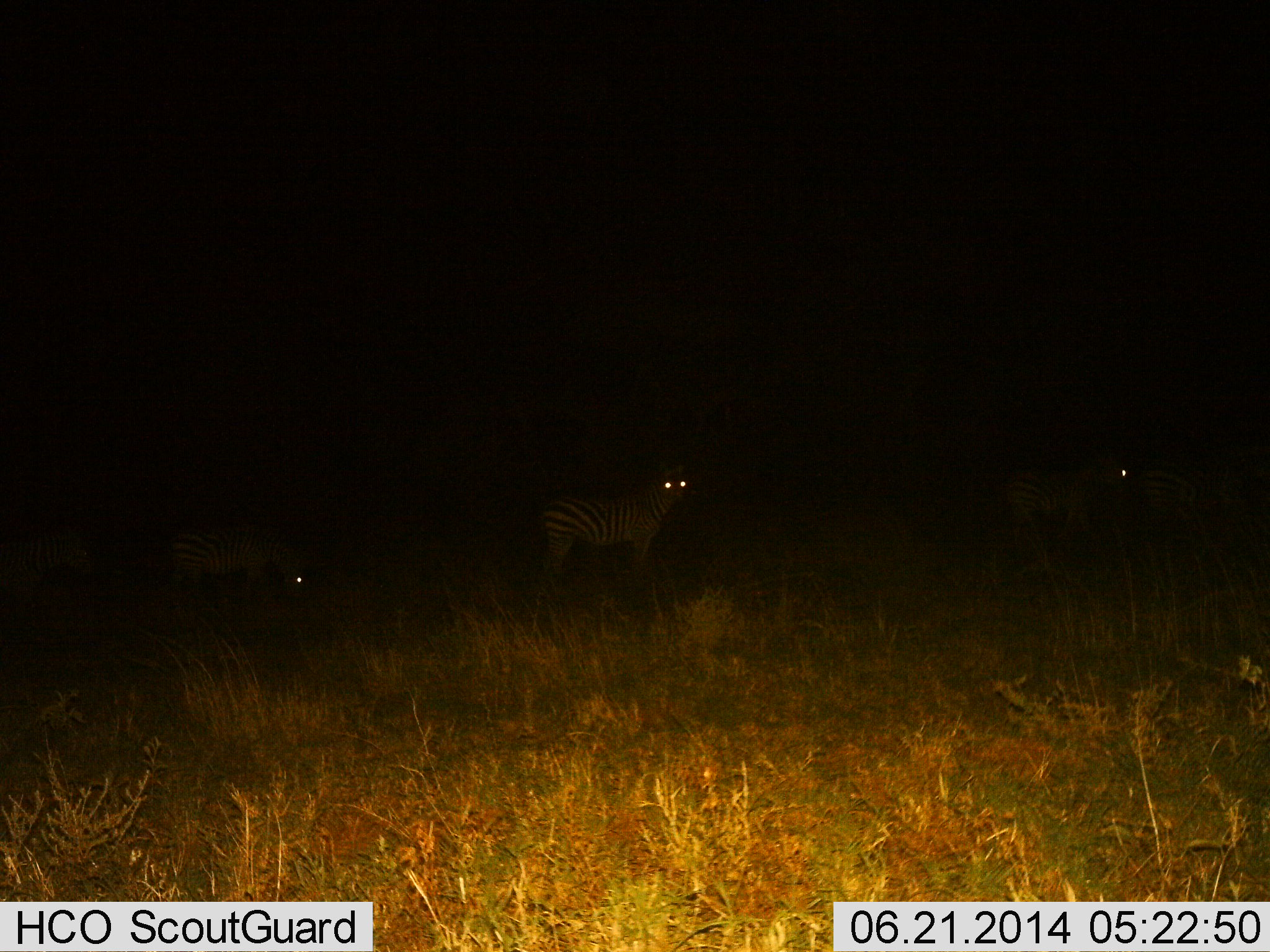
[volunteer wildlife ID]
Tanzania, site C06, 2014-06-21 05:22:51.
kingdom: Animalia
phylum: Chordata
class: Mammalia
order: Perissodactyla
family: Equidae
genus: Equus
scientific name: Equus quagga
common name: plains zebra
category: zebra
Zebra (plains zebra) (Equus quagga), count 3. Behavior (volunteer vote fractions): standing 90%, resting 0%, moving 0%, interacting 10%. Young present (vote fraction): 0%. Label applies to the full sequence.